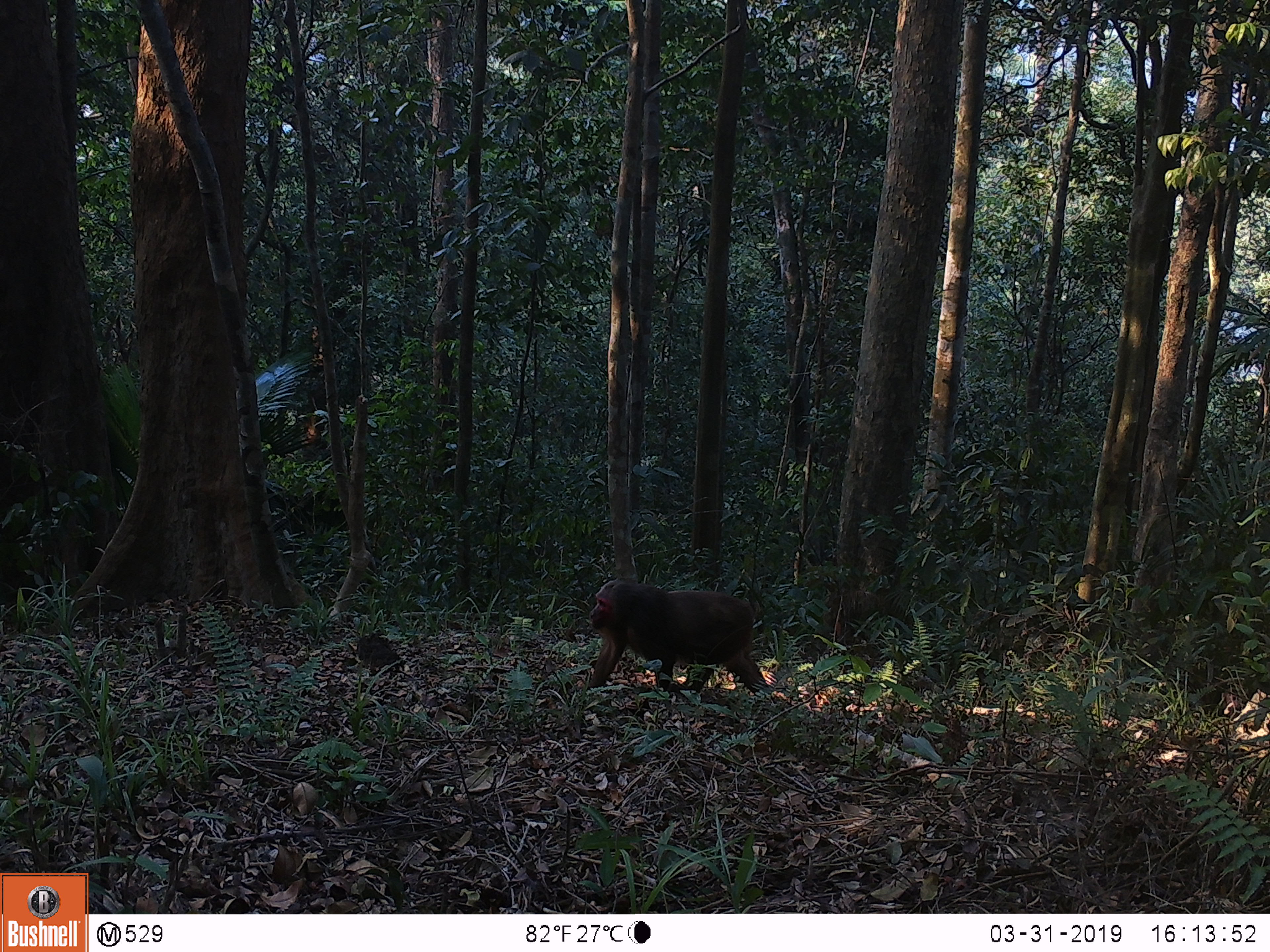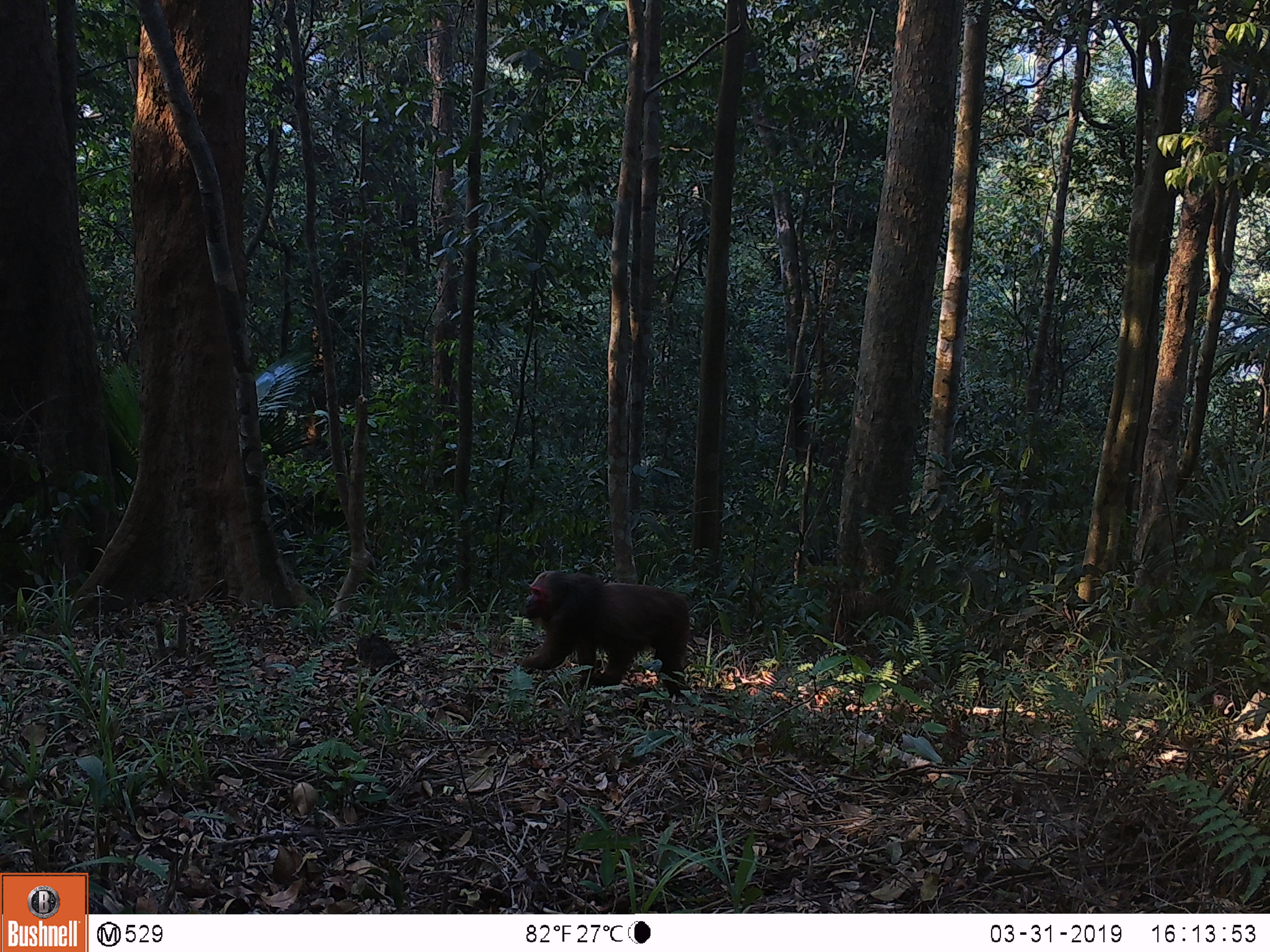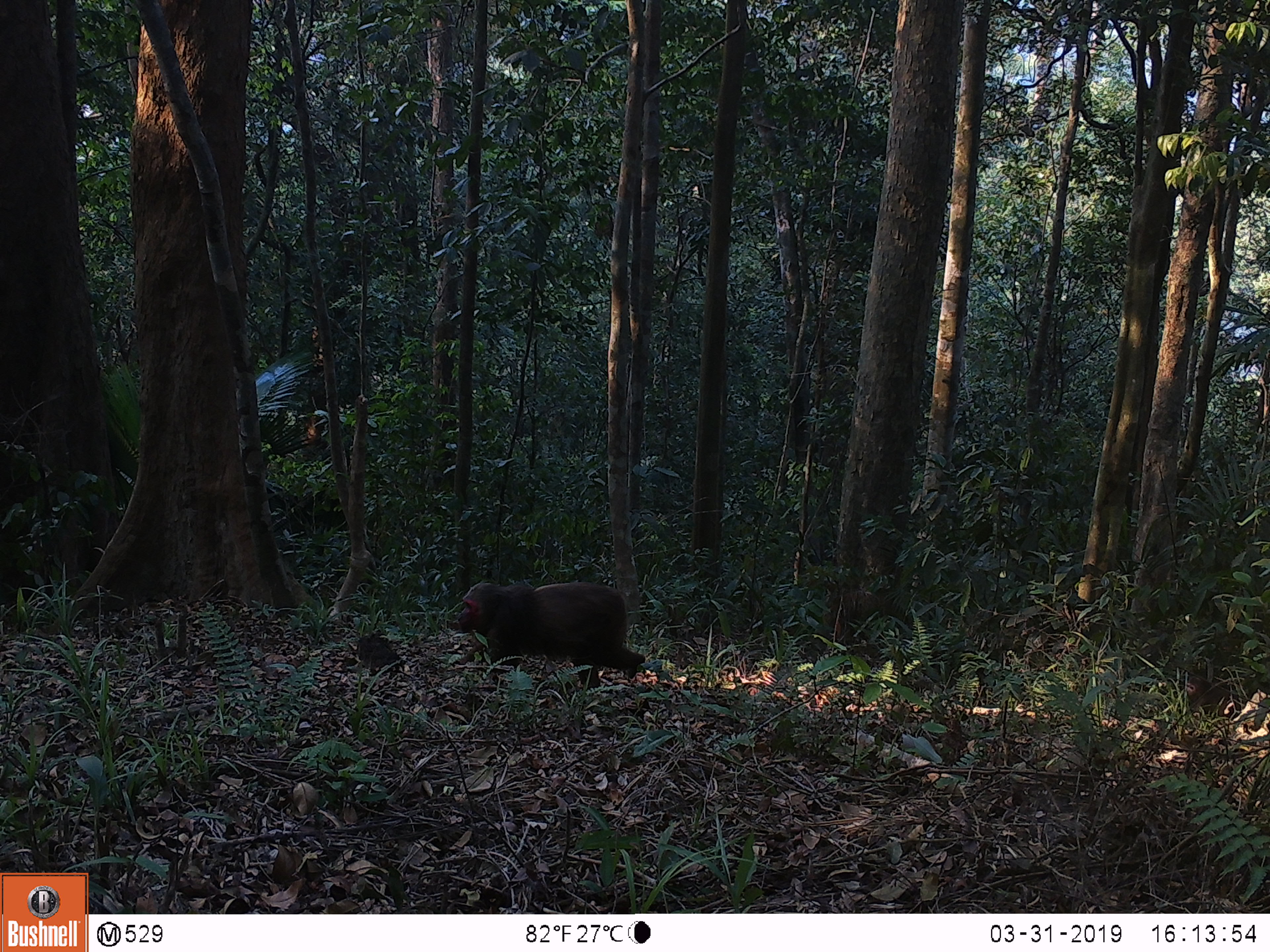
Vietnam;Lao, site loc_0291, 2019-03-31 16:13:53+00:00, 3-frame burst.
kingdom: Animalia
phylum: Chordata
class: Mammalia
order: Primates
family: Cercopithecidae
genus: Macaca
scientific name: Macaca arctoides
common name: stump-tailed macaque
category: stump tailed macaque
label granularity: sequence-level